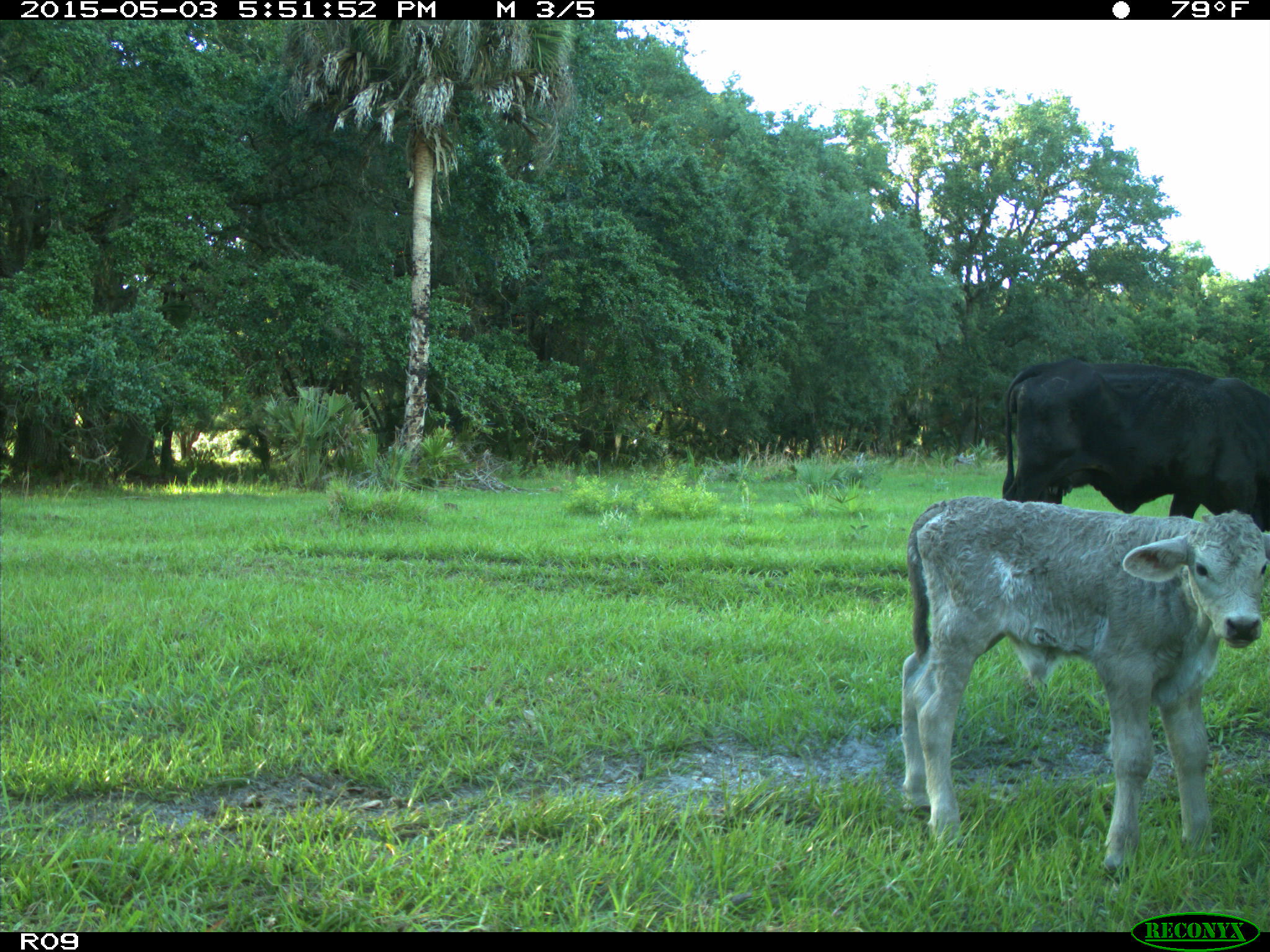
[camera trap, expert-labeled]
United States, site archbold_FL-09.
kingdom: Animalia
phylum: Chordata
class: Mammalia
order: Artiodactyla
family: Bovidae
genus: Bos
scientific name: Bos taurus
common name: domestic cow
Bos taurus (domestic cow).